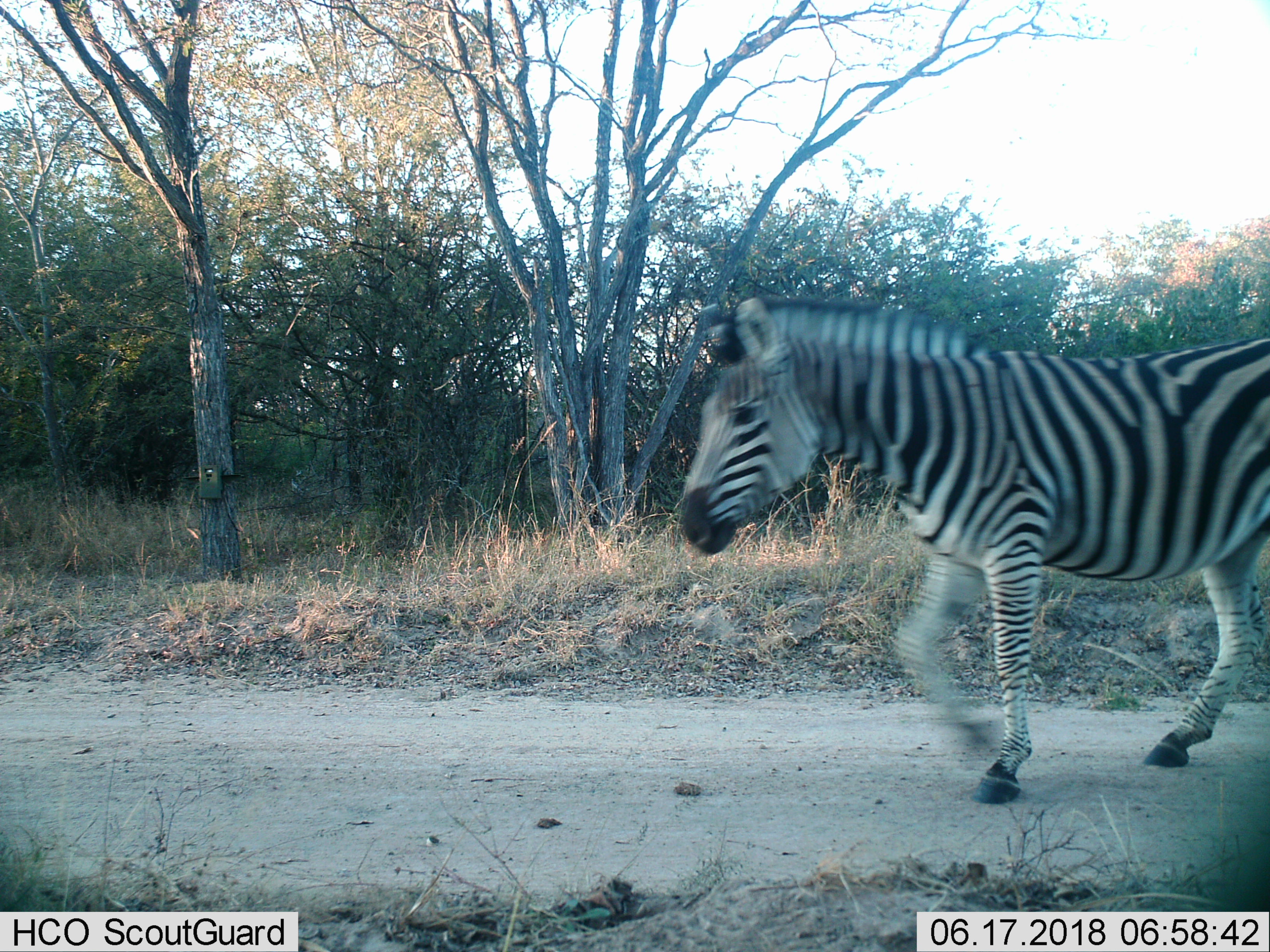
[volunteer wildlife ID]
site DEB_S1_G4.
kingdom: Animalia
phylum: Chordata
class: Mammalia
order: Perissodactyla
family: Equidae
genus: Equus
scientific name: Equus quagga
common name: plains zebra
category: zebraplains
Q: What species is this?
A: Zebraplains (plains zebra) (Equus quagga).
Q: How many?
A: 1.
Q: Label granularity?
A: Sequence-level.